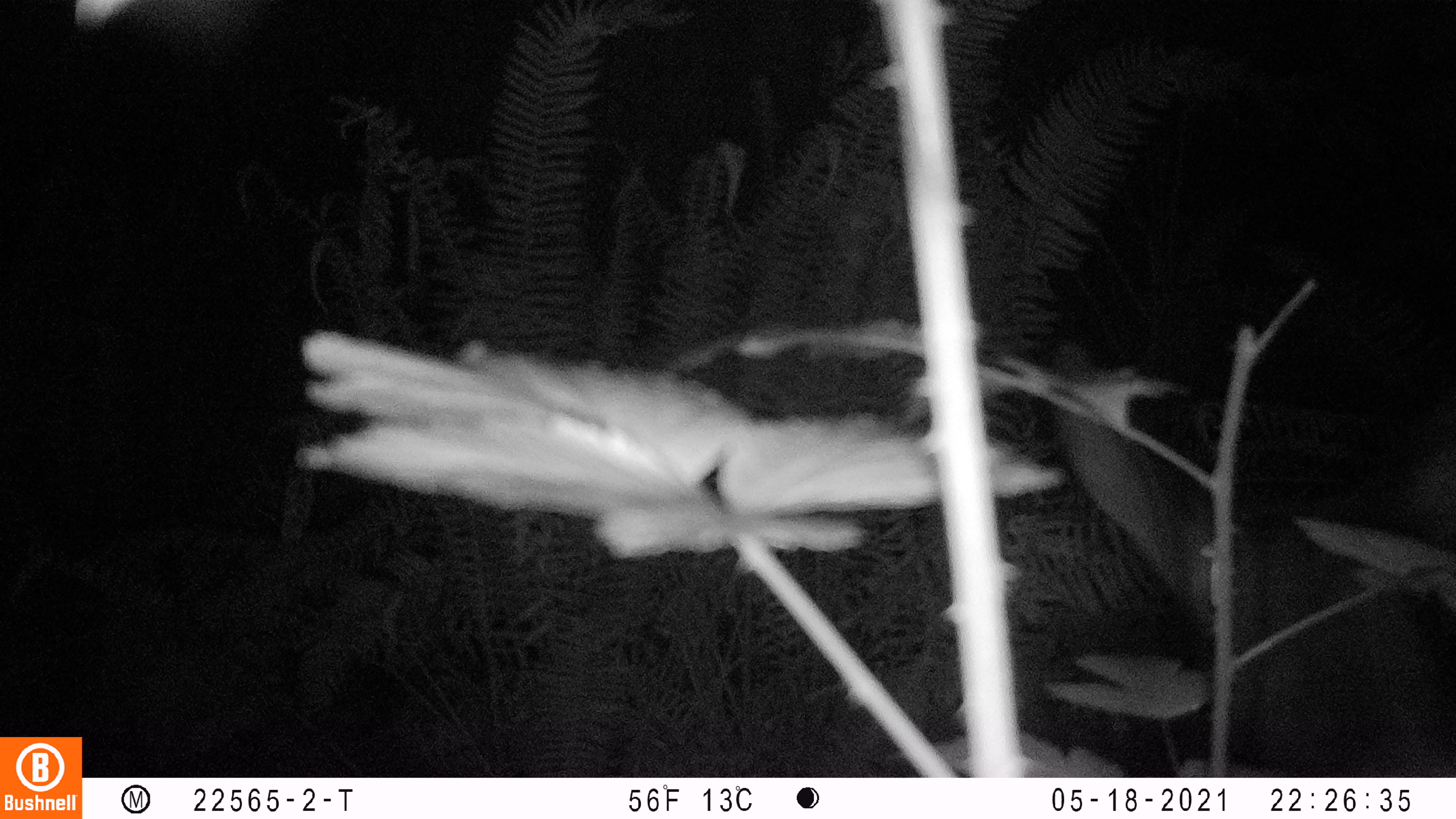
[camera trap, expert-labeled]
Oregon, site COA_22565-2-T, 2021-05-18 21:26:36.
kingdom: Animalia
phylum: Chordata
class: Mammalia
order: Artiodactyla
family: Cervidae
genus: Cervus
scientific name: Cervus canadensis roosevelti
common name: roosevelt elk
Roosevelt elk (Cervus canadensis roosevelti).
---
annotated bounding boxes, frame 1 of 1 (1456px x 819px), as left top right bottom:
roosevelt elk: 1051 340 1450 751